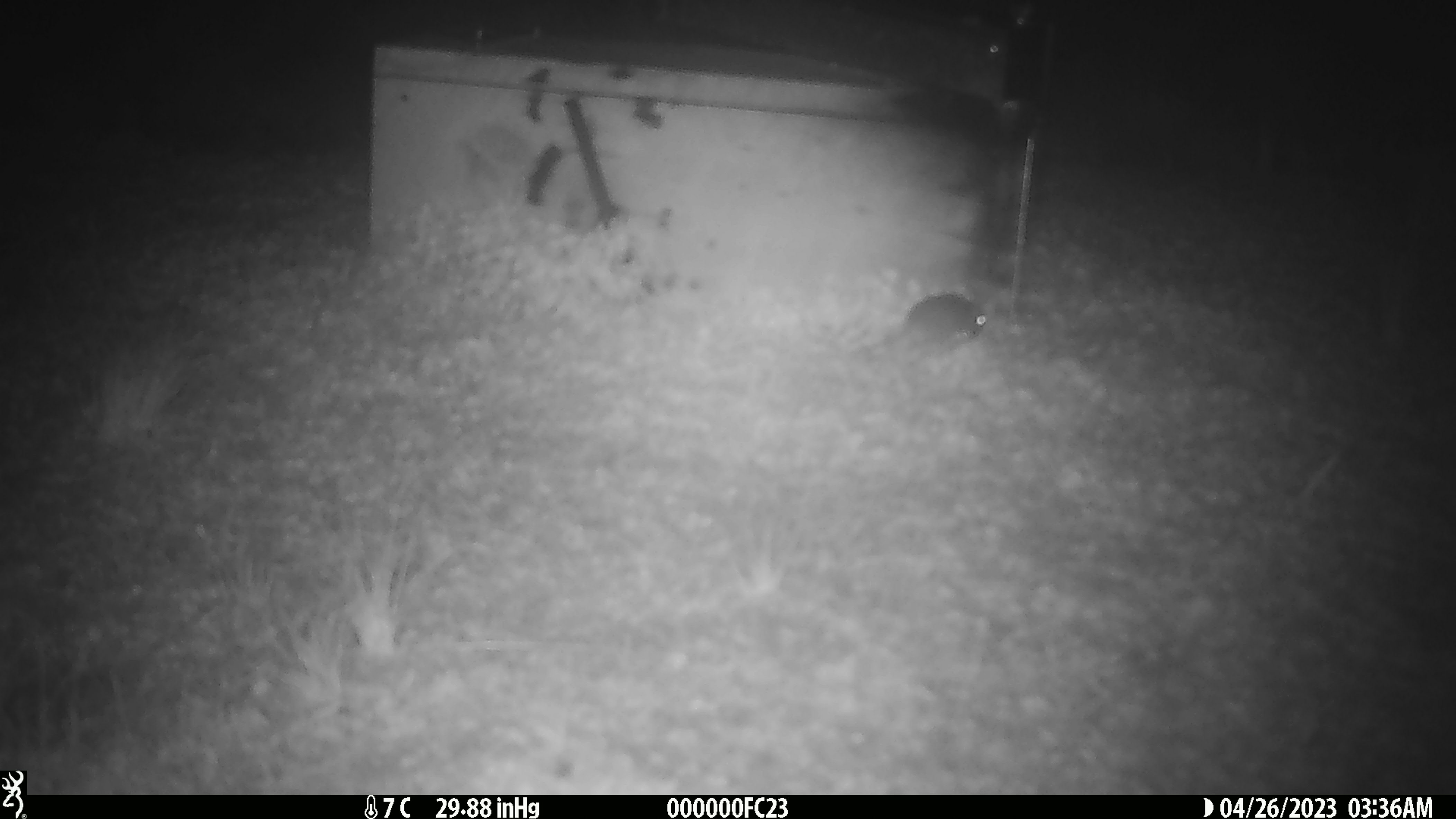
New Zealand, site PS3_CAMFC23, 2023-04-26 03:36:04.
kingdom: Animalia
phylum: Chordata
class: Mammalia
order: Rodentia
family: Muridae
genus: Mus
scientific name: Mus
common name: mouse